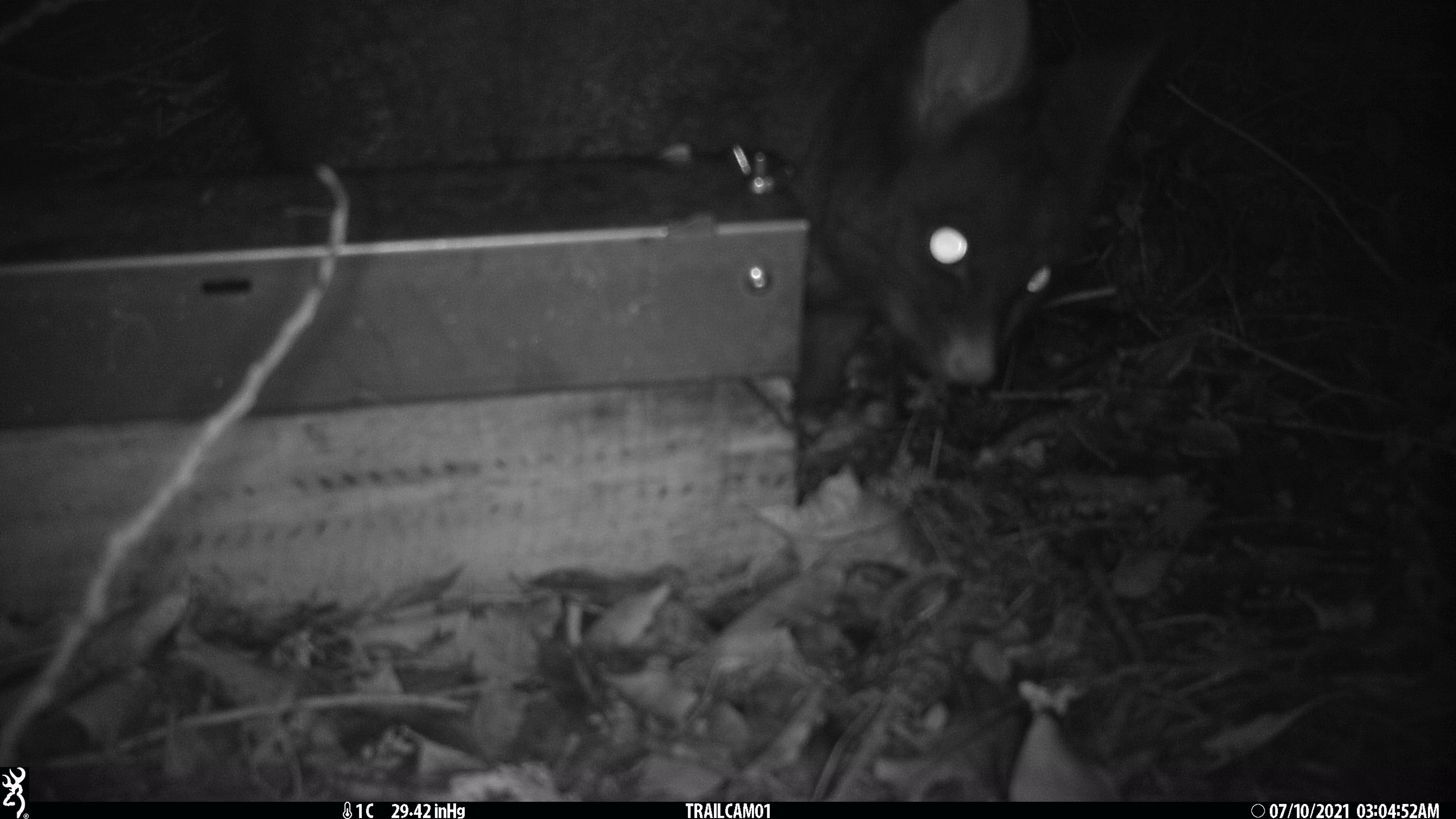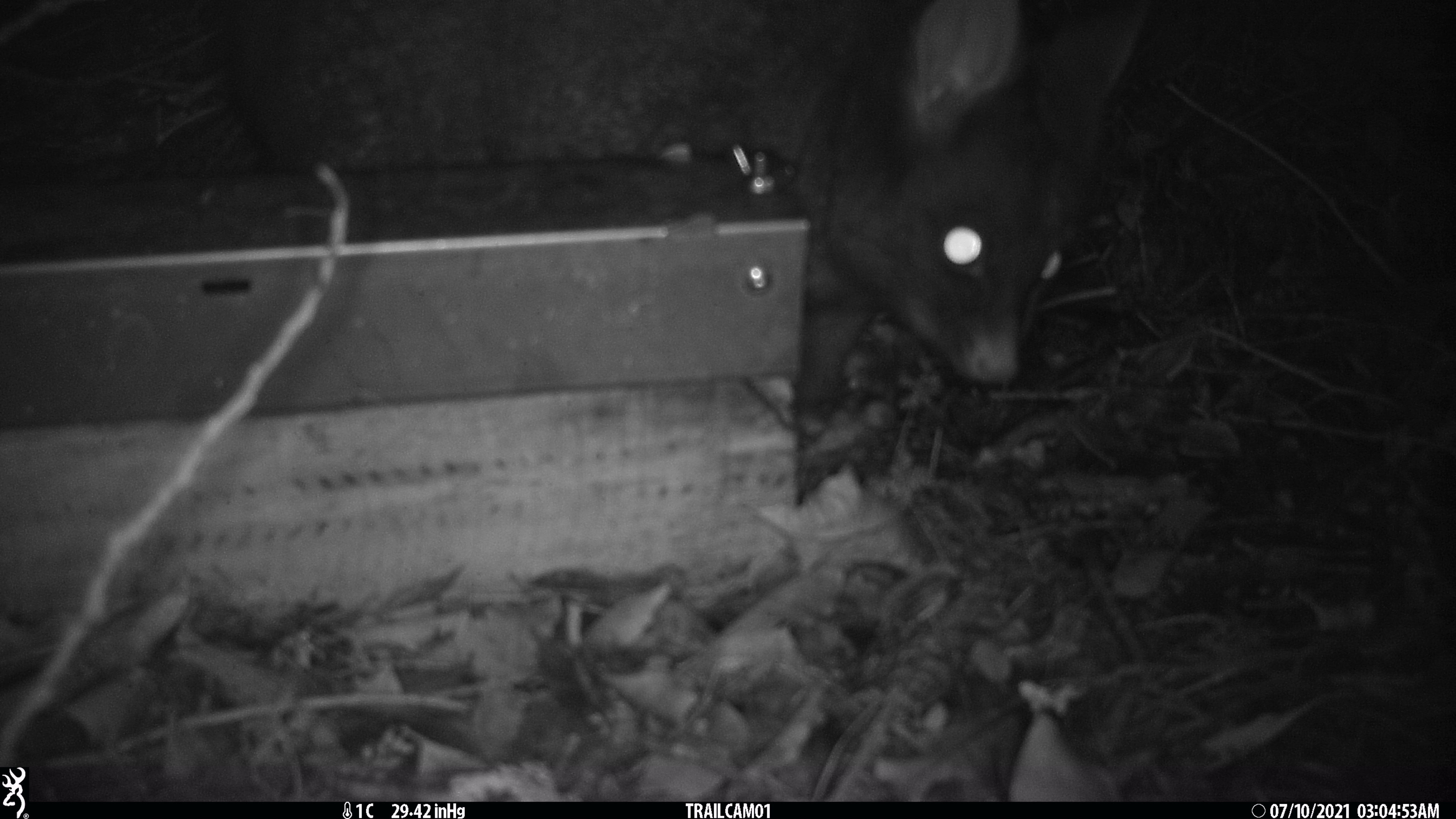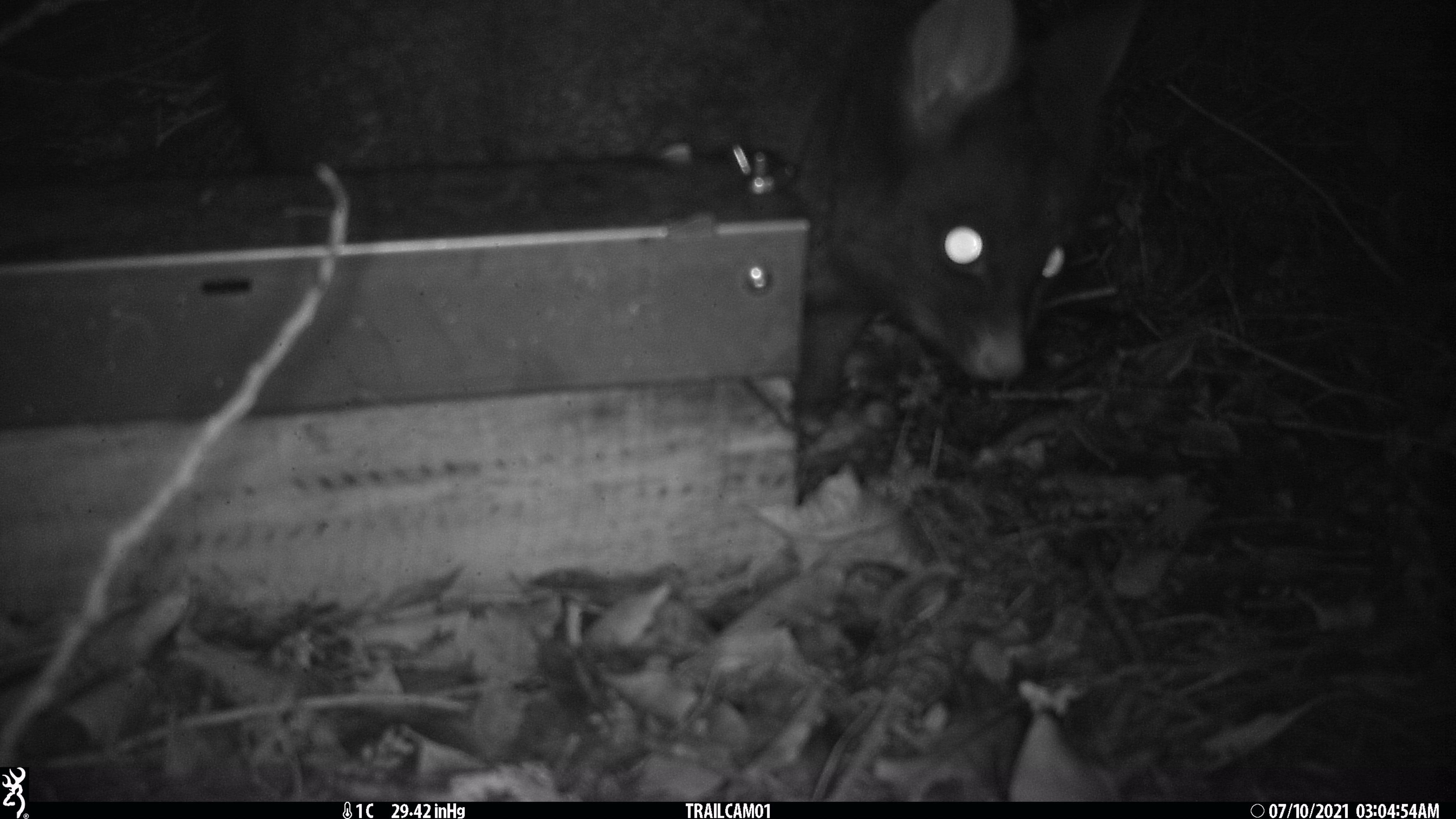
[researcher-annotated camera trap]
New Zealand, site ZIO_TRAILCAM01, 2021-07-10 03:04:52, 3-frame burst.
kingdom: Animalia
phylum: Chordata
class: Mammalia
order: Diprotodontia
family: Phalangeridae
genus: Trichosurus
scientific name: Trichosurus vulpecula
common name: common brushtail possum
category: possum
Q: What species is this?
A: Possum (common brushtail possum) (Trichosurus vulpecula).